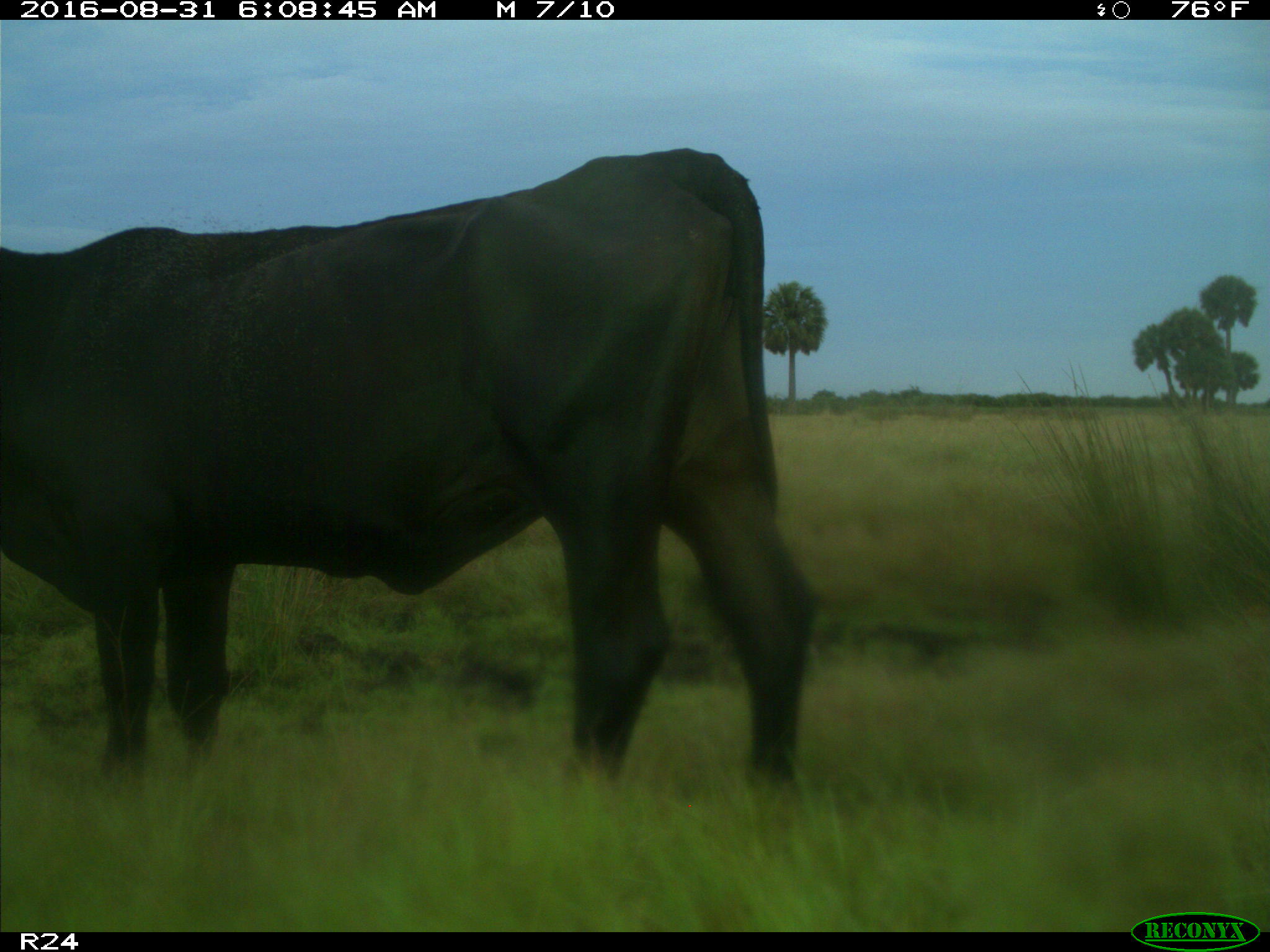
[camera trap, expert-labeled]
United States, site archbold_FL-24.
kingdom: Animalia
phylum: Chordata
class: Mammalia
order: Artiodactyla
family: Bovidae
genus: Bos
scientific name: Bos taurus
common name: domestic cow